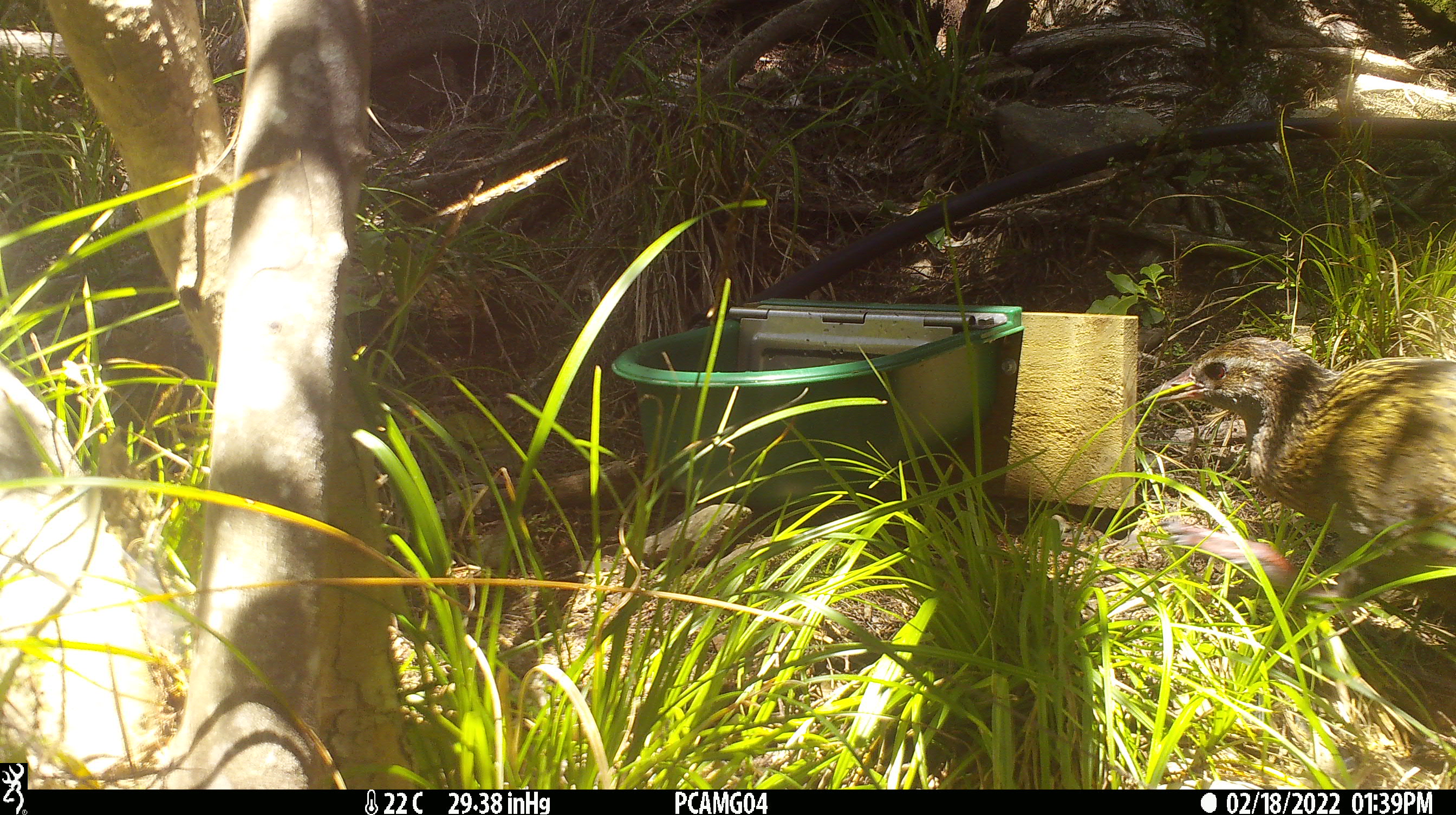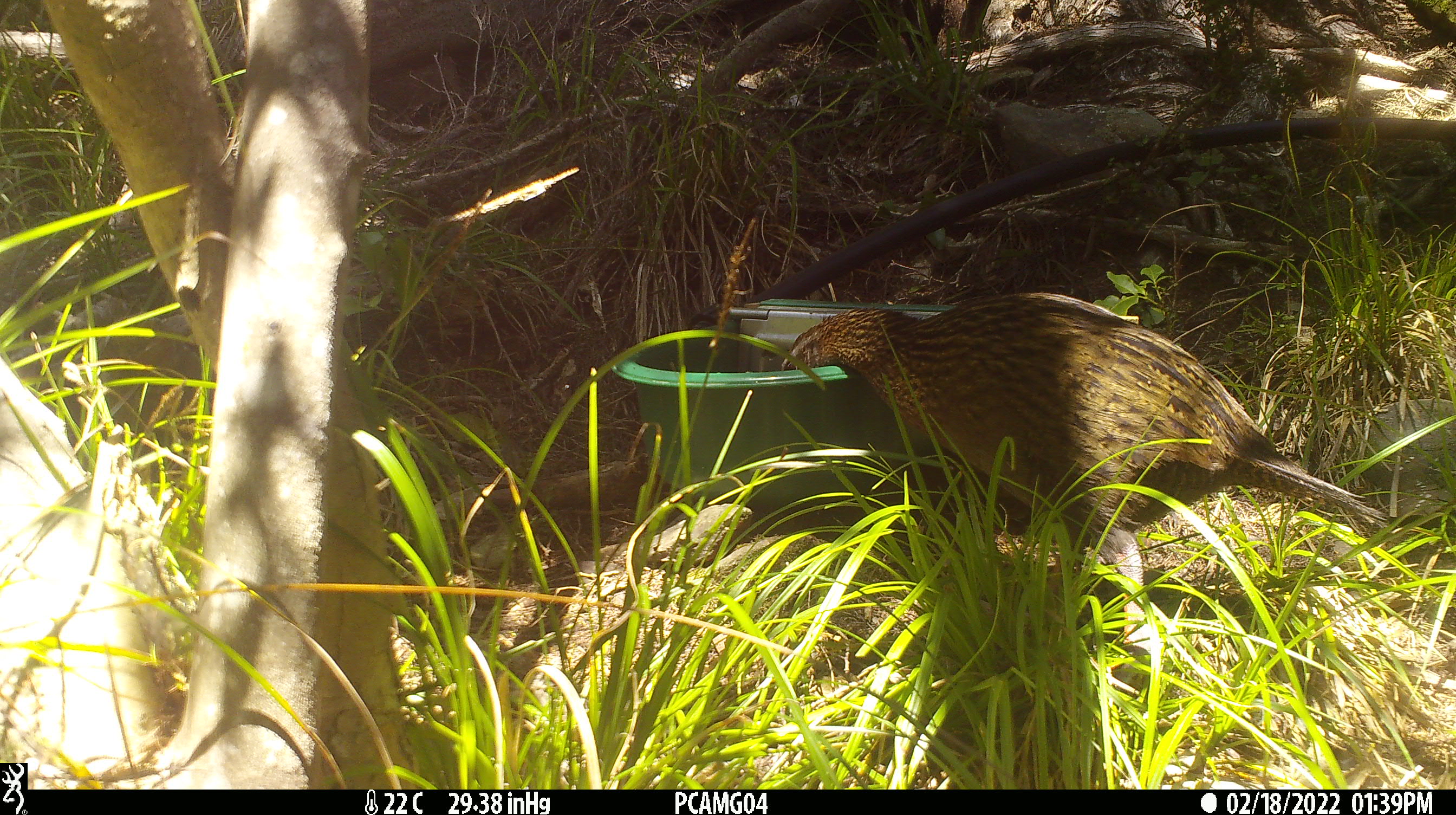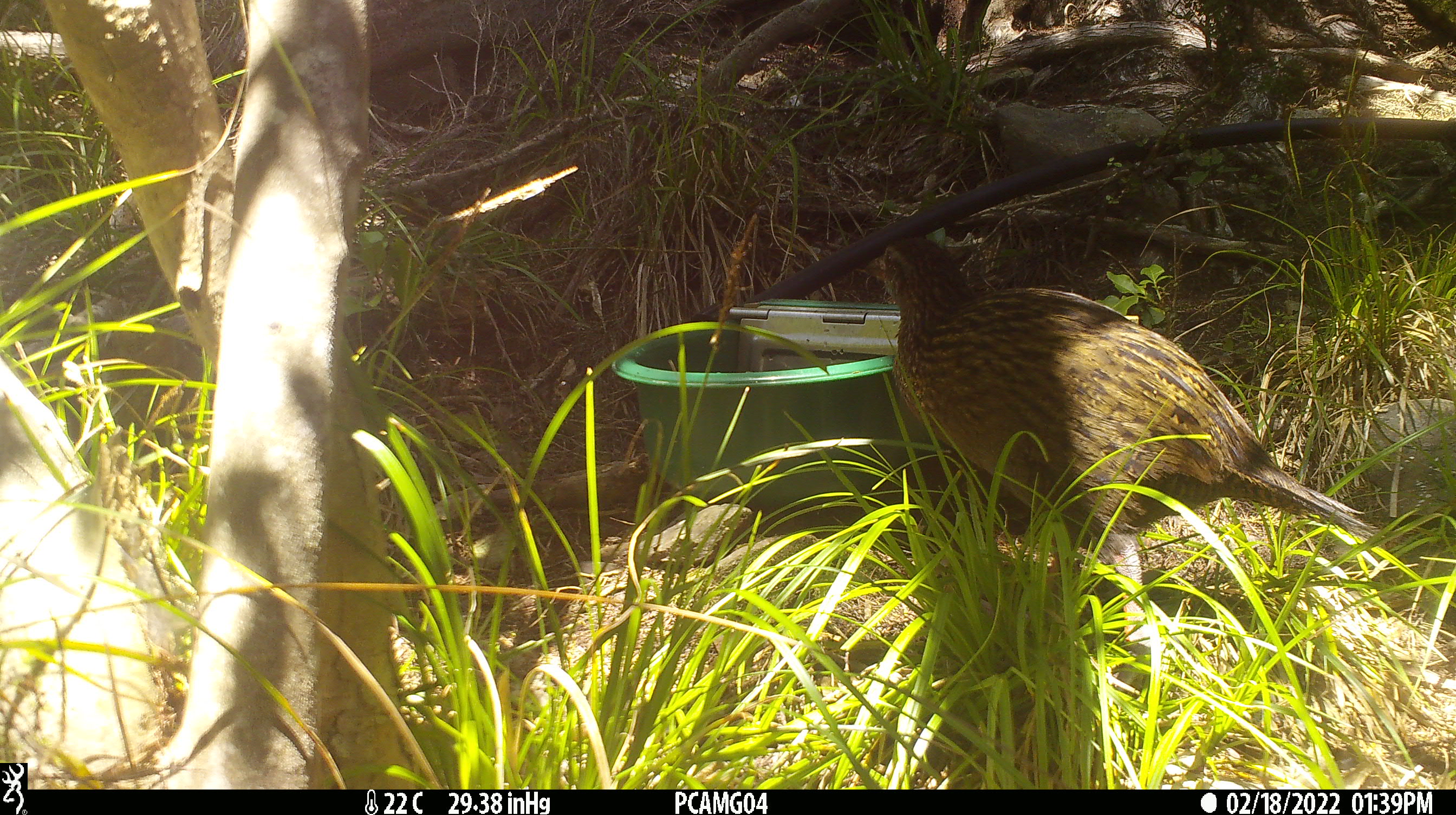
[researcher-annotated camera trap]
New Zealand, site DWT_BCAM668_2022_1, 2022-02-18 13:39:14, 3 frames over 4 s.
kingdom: Animalia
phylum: Chordata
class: Aves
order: Gruiformes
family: Rallidae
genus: Gallirallus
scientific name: Gallirallus australis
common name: weka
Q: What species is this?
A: Weka (Gallirallus australis).